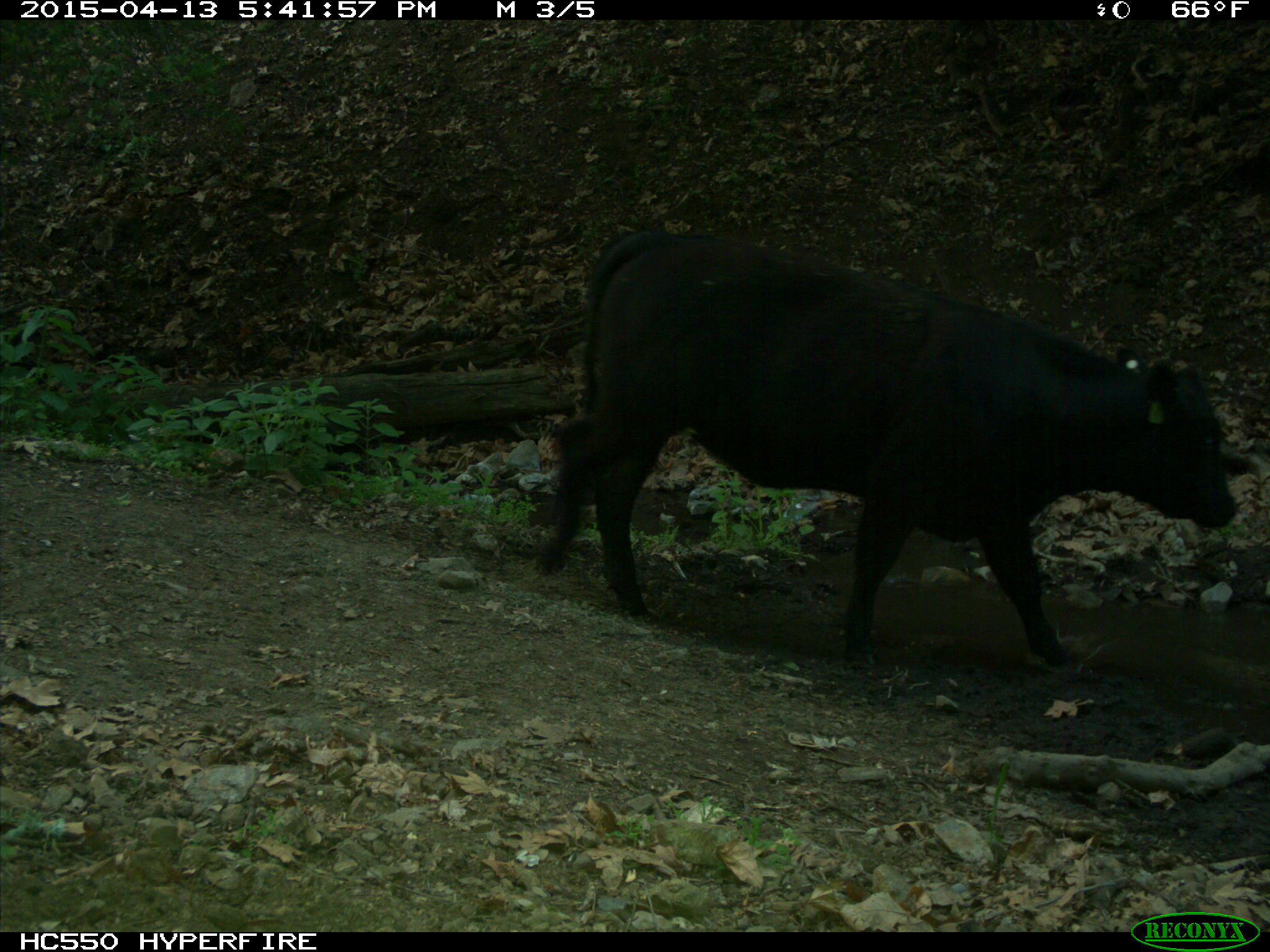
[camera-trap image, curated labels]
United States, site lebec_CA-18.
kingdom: Animalia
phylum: Chordata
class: Mammalia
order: Artiodactyla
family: Bovidae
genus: Bos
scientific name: Bos taurus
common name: domestic cow